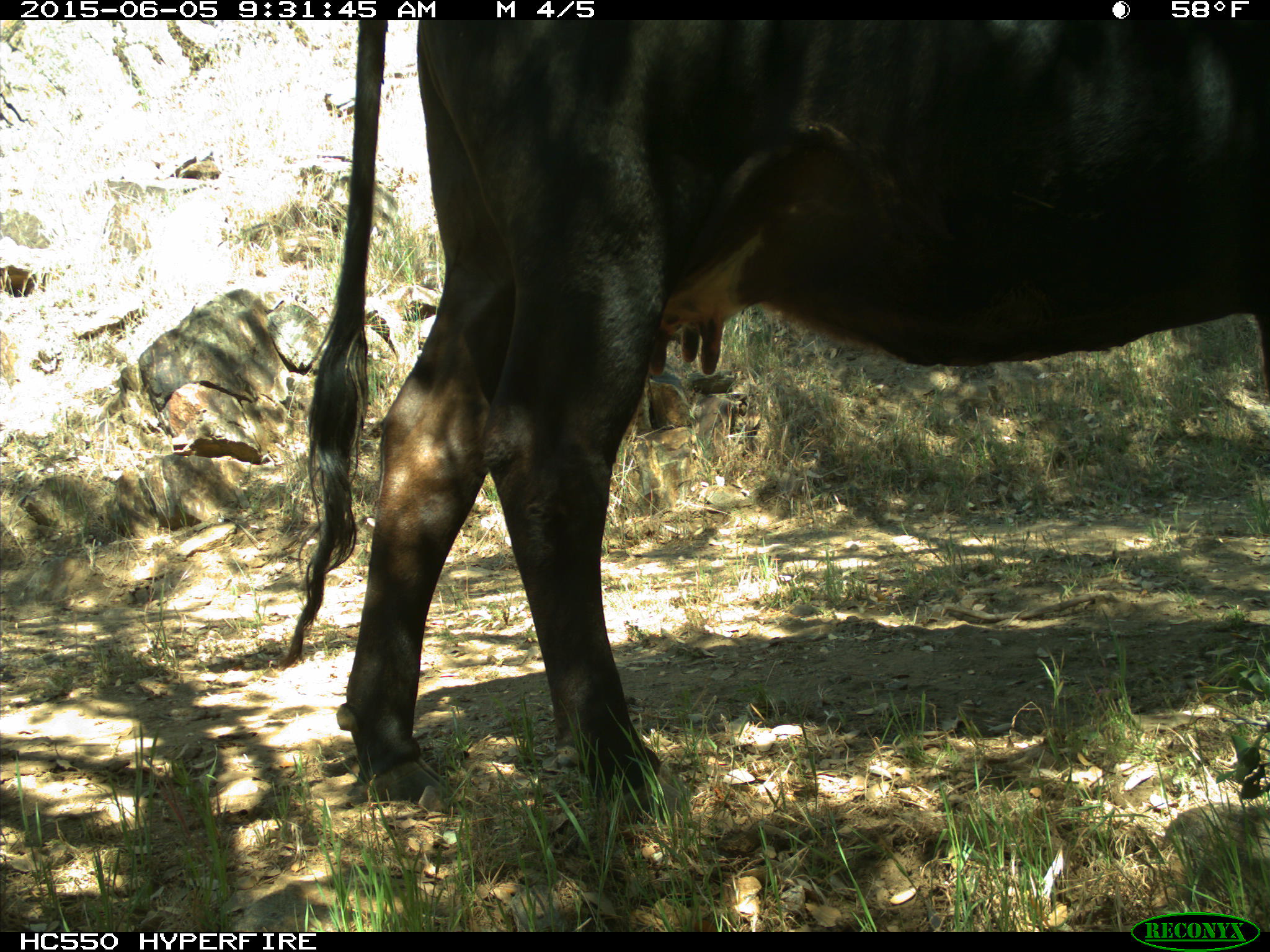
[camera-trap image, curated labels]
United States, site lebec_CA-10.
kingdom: Animalia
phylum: Chordata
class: Mammalia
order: Artiodactyla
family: Bovidae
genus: Bos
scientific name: Bos taurus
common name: domestic cow